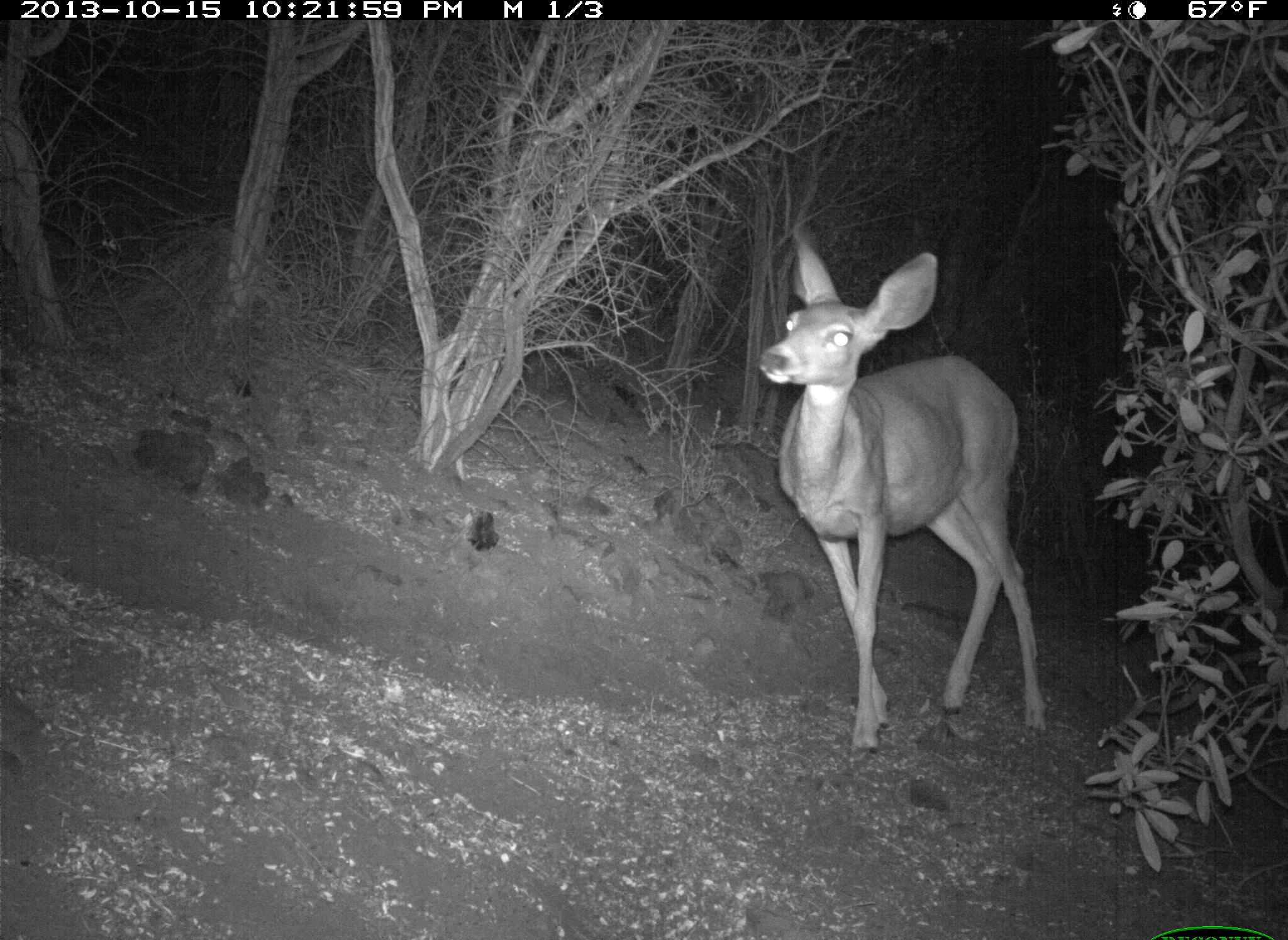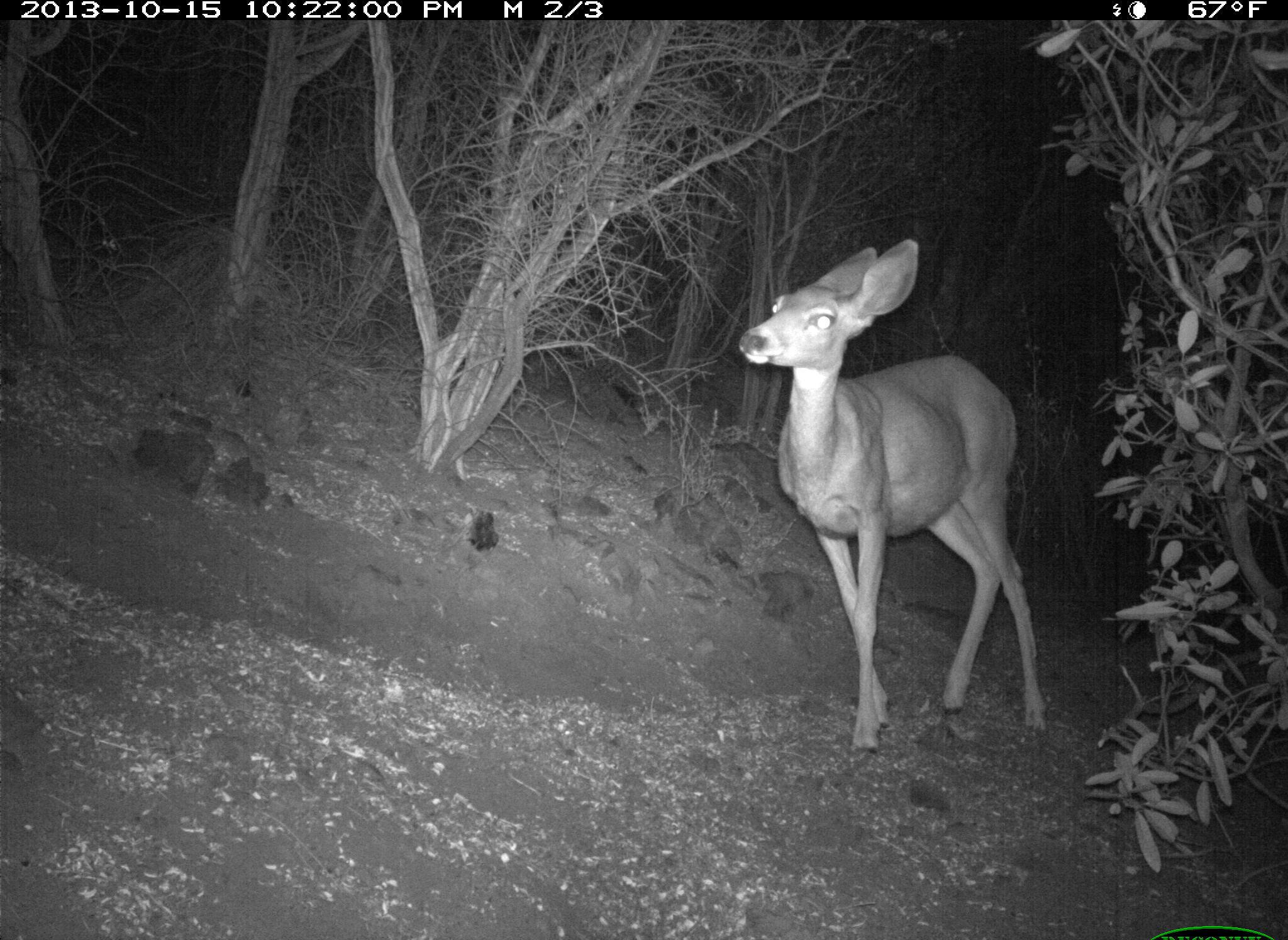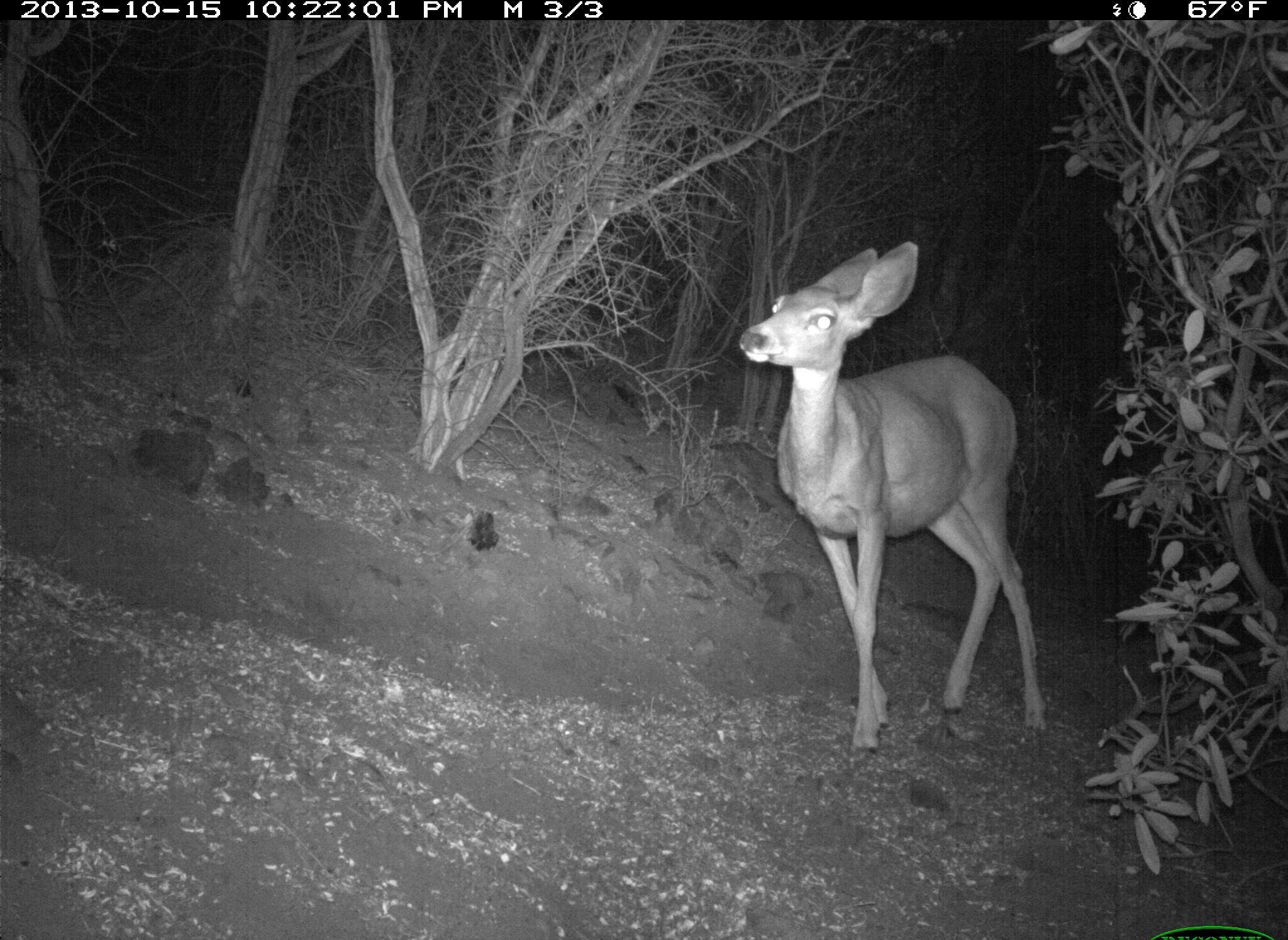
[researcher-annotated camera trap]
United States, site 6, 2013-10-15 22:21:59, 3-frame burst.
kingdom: Animalia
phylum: Chordata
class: Mammalia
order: Artiodactyla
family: Cervidae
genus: Odocoileus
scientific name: Odocoileus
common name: deer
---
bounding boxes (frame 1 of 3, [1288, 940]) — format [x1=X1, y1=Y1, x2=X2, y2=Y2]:
deer: [x1=755, y1=225, x2=1050, y2=759]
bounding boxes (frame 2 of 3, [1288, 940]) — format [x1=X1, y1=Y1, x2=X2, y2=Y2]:
deer: [x1=737, y1=234, x2=1050, y2=756]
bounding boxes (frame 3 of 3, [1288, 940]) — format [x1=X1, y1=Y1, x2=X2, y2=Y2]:
deer: [x1=736, y1=240, x2=1049, y2=762]